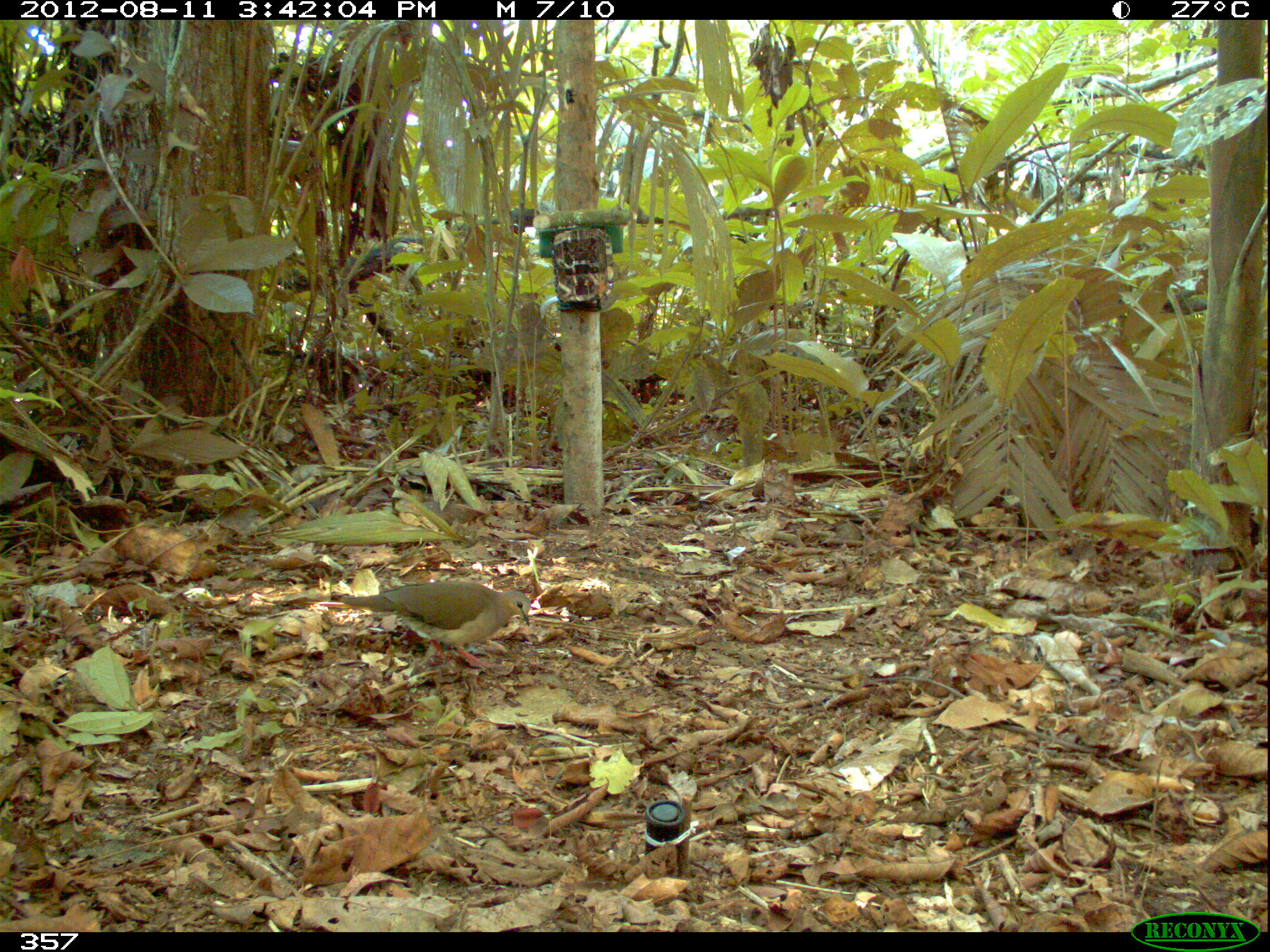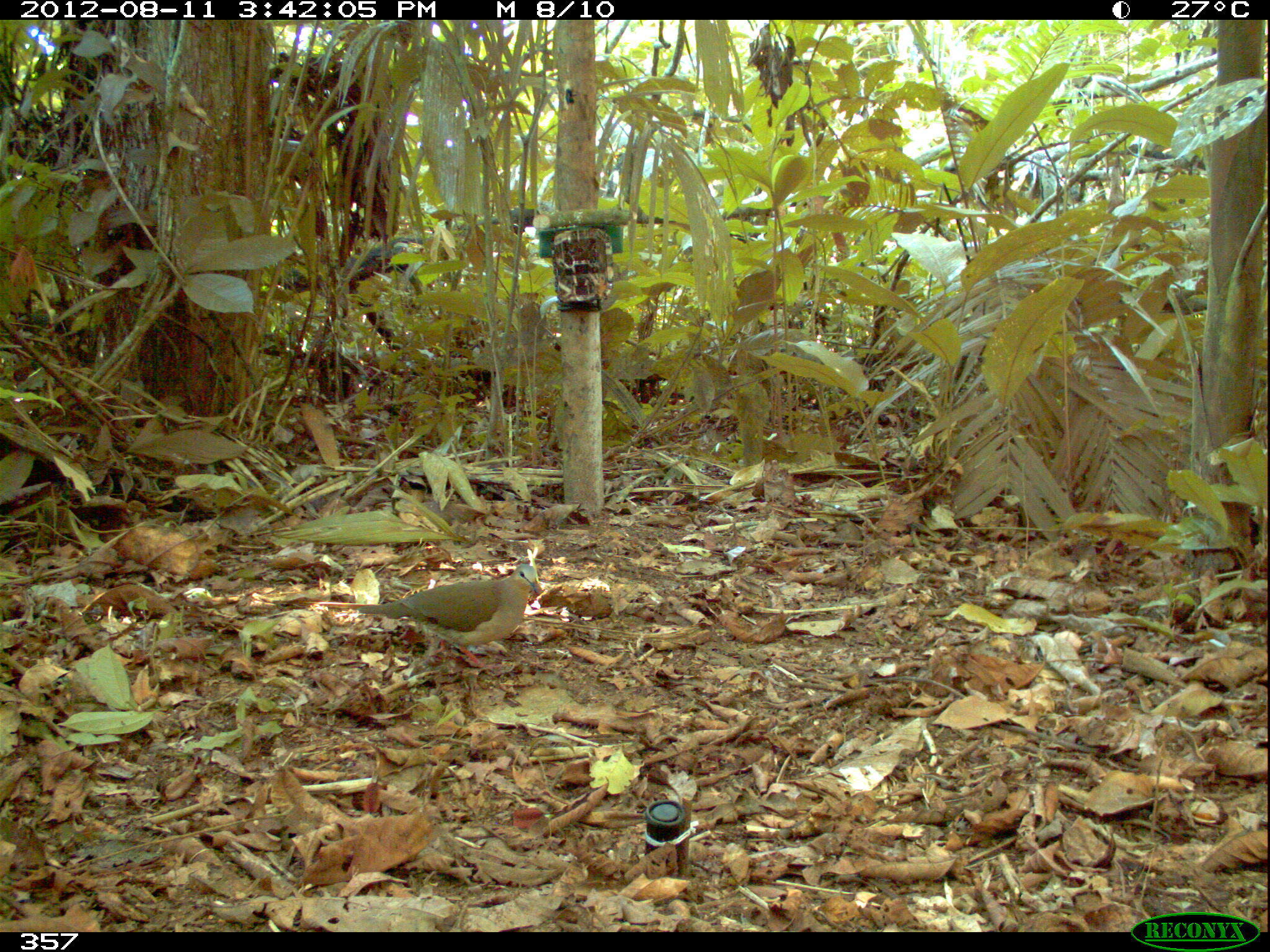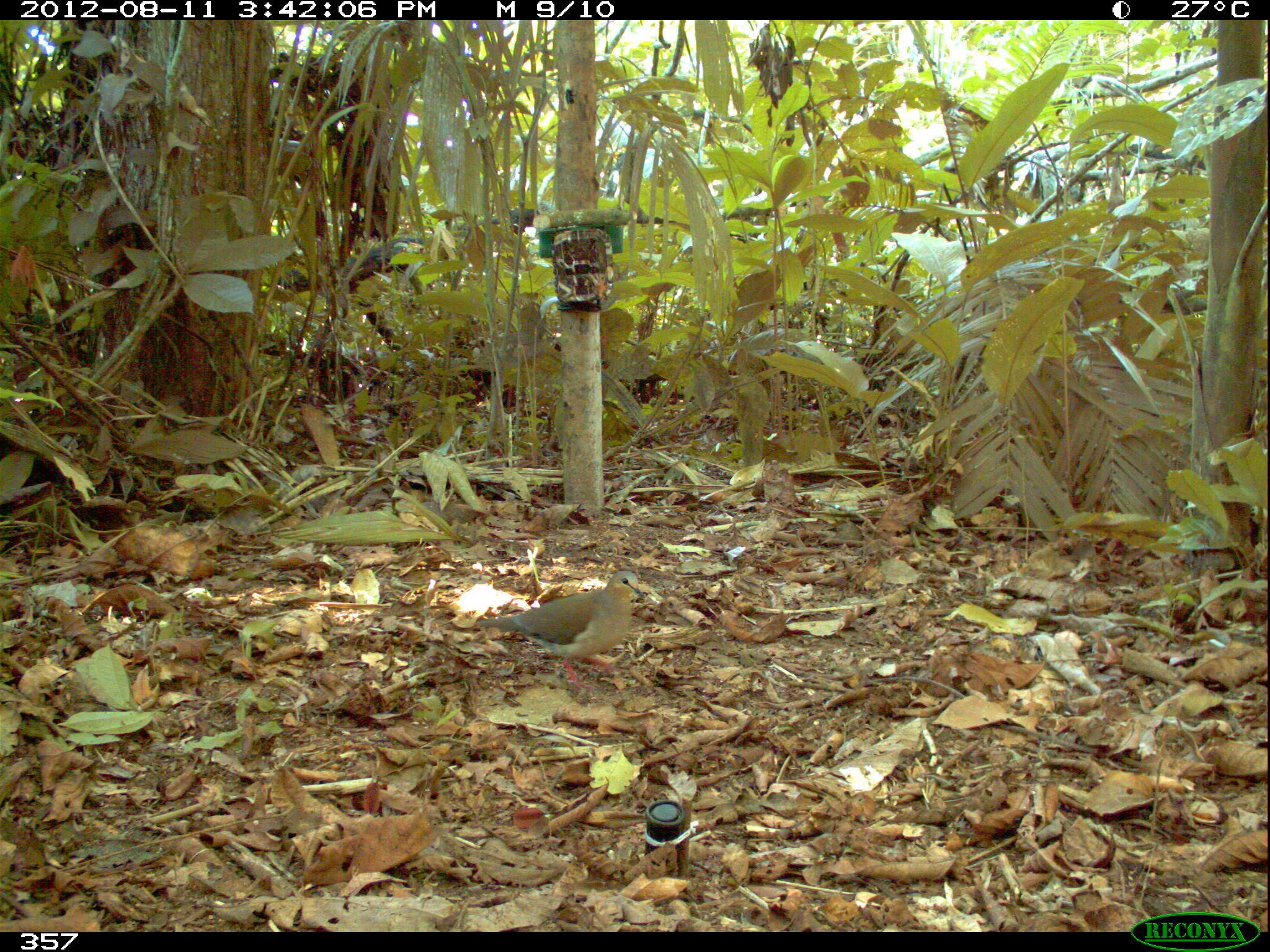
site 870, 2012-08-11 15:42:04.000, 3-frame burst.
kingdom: Animalia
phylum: Chordata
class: Aves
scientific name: Aves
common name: bird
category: unknown bird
Unknown bird (bird) (Aves).